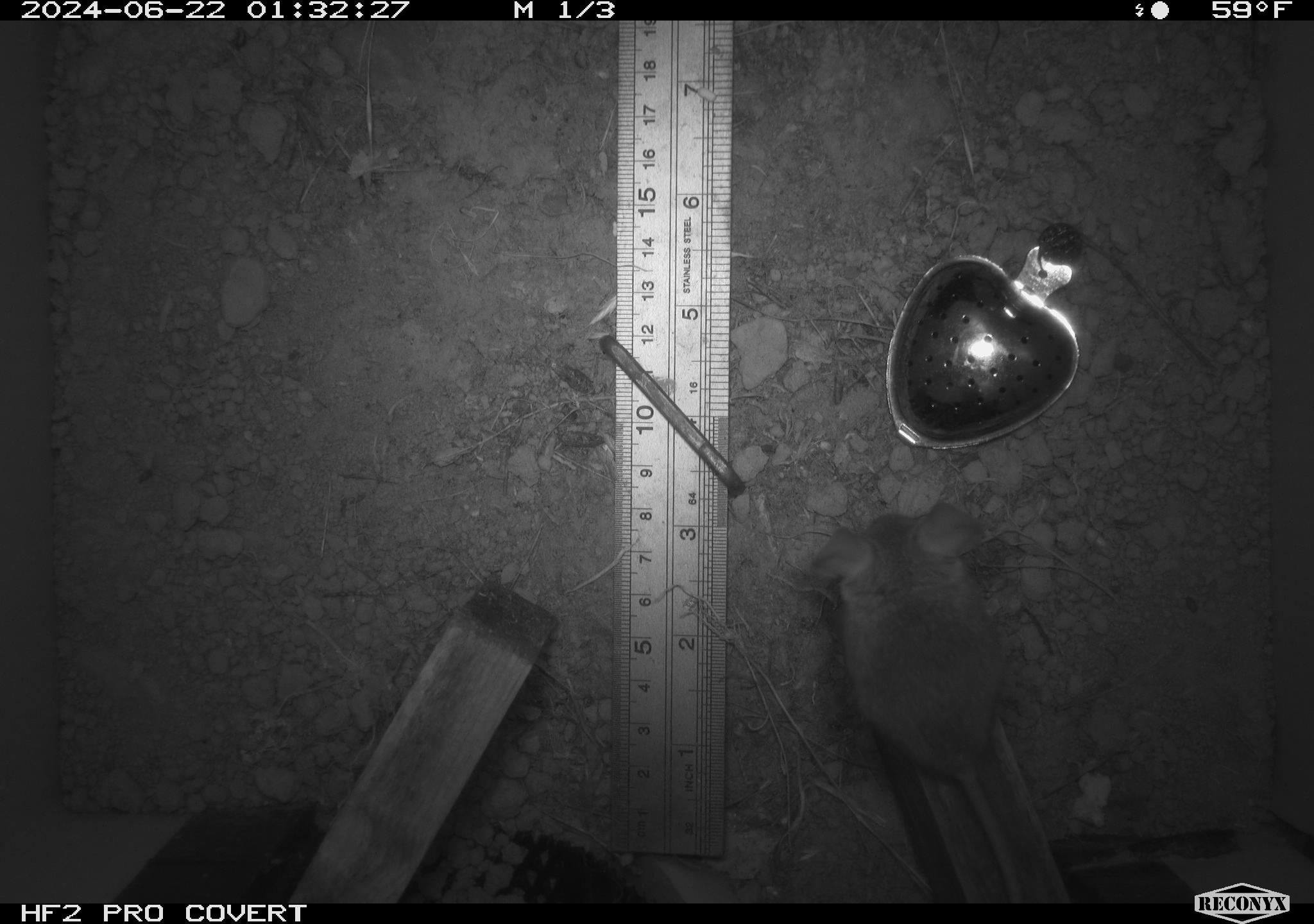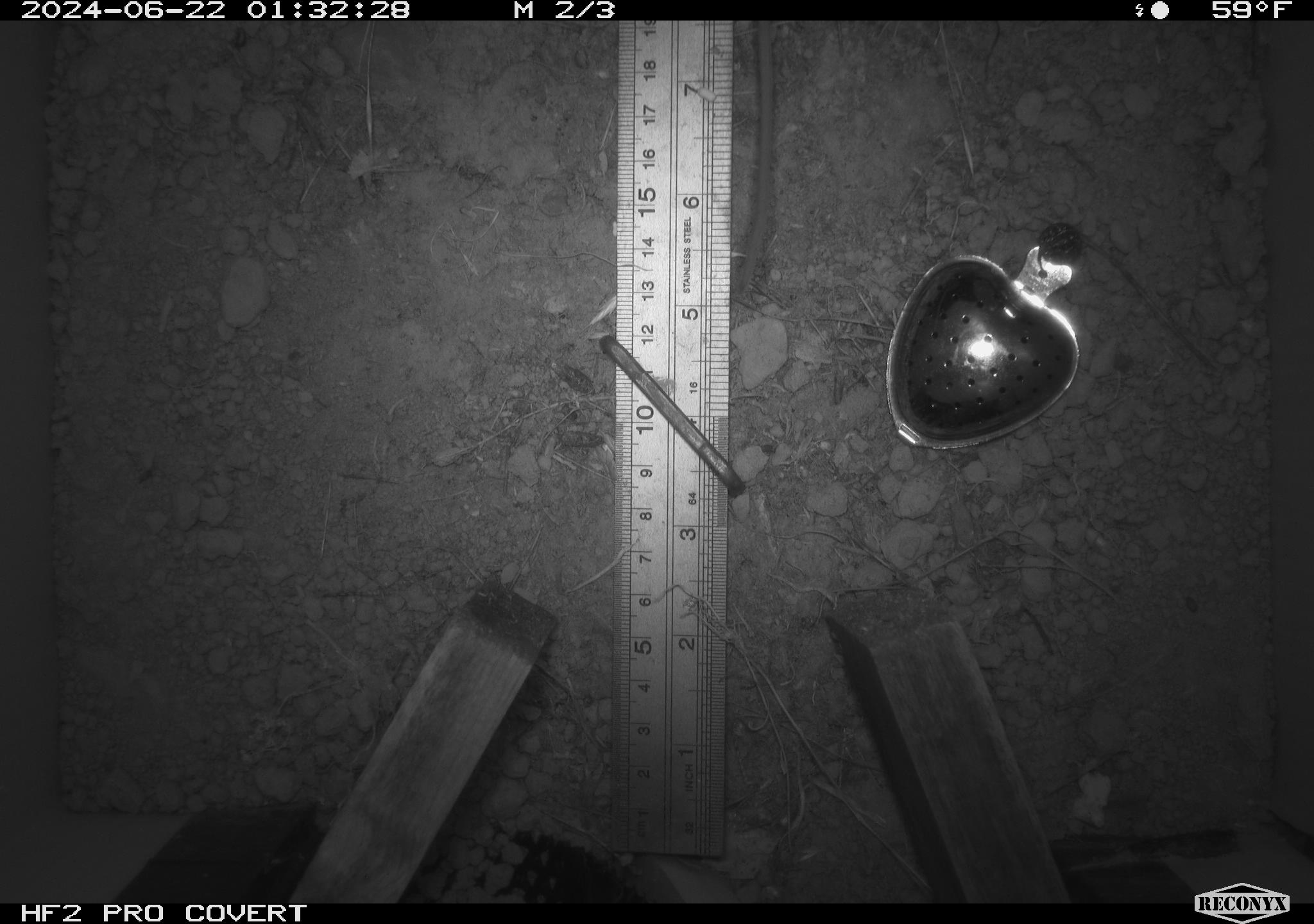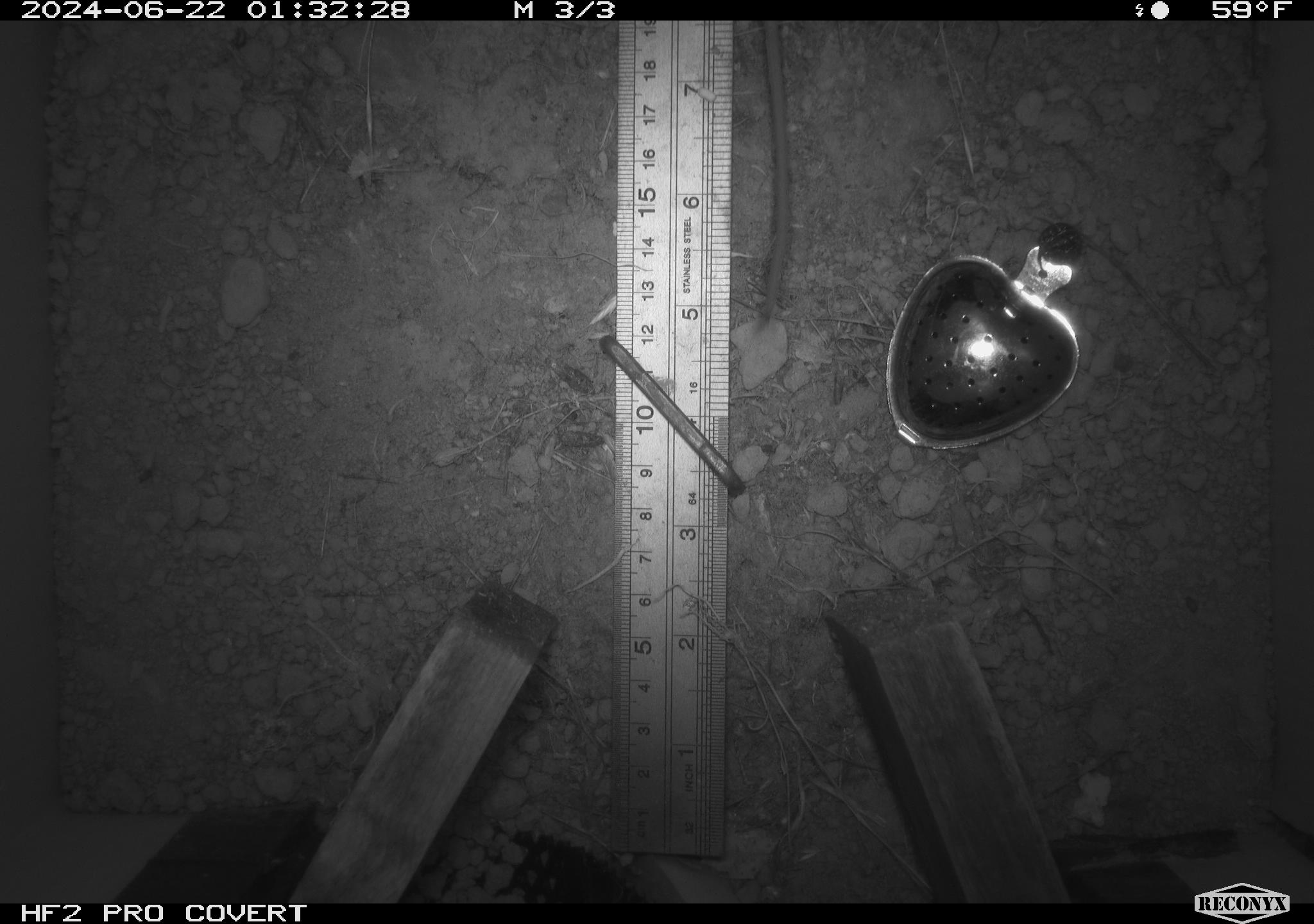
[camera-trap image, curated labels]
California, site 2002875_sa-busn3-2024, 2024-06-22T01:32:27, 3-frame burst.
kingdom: Animalia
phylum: Chordata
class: Mammalia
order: Rodentia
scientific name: Rodentia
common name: mouse species